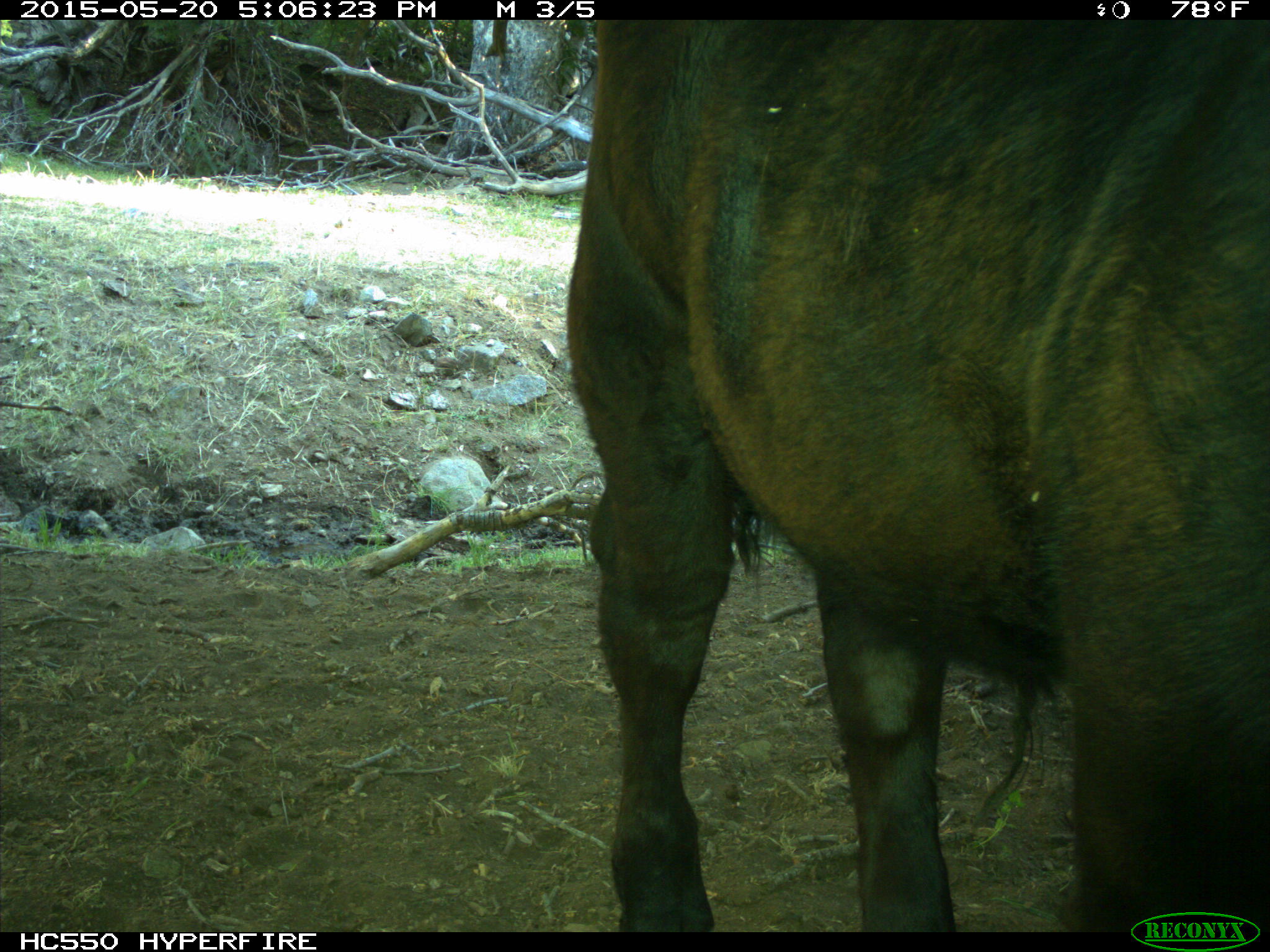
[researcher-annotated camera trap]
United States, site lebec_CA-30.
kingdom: Animalia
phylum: Chordata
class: Mammalia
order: Artiodactyla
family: Bovidae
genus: Bos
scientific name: Bos taurus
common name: domestic cow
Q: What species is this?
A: Bos taurus (domestic cow).